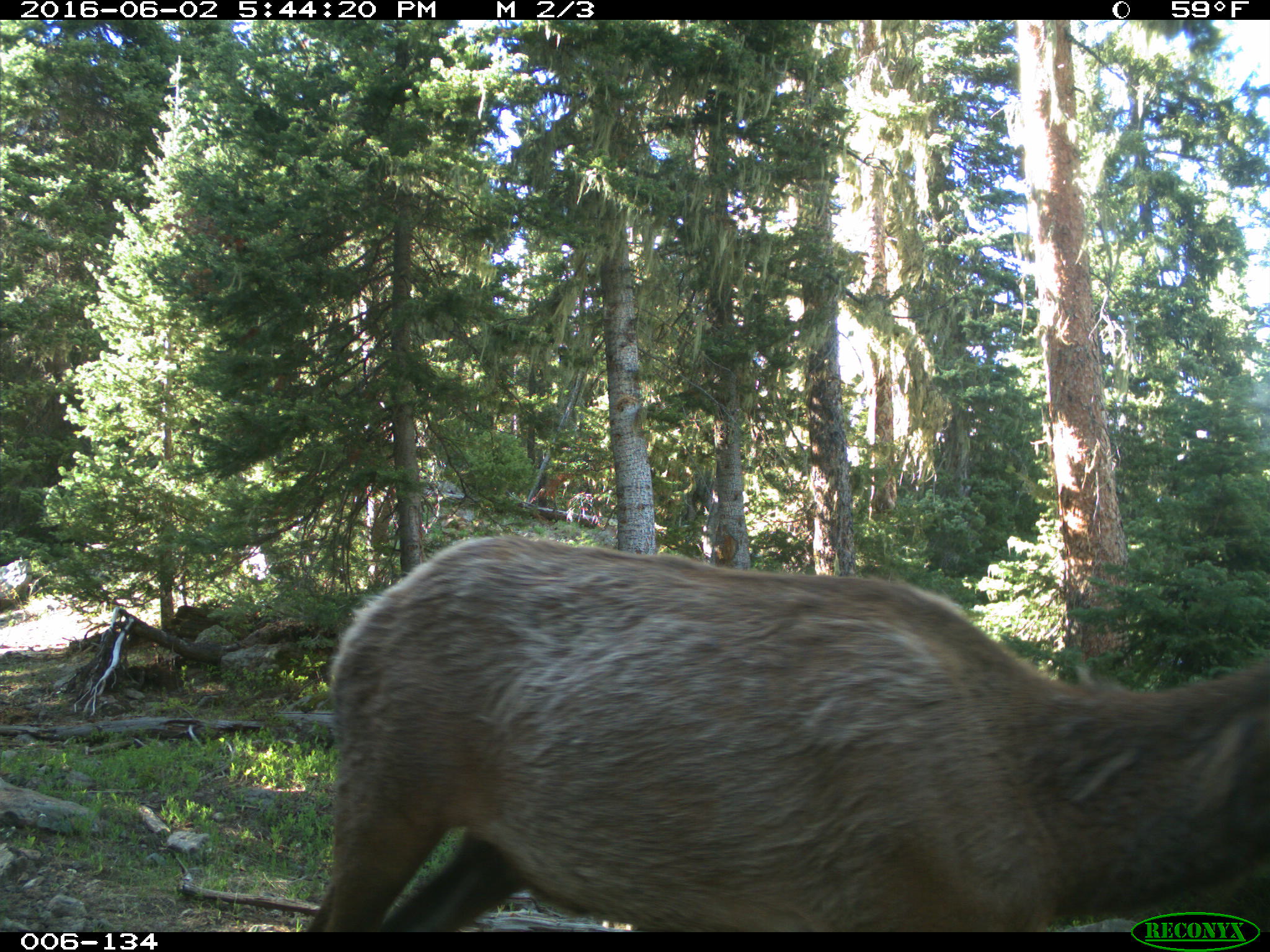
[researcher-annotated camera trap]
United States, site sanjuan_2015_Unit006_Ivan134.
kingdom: Animalia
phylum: Chordata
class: Mammalia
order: Artiodactyla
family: Cervidae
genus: Cervus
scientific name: Cervus elaphus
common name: red deer